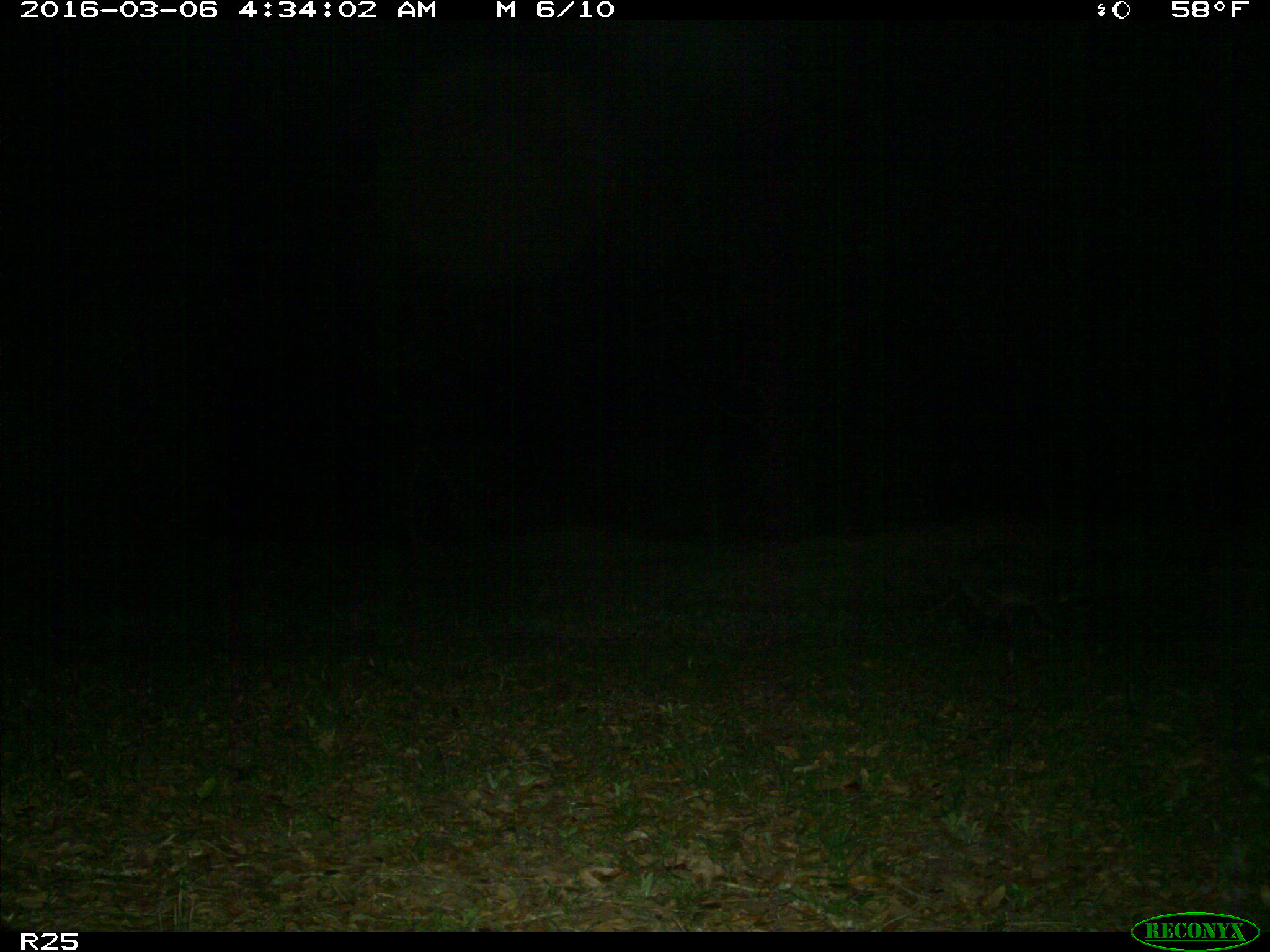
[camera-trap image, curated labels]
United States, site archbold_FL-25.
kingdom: Animalia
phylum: Chordata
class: Mammalia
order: Carnivora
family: Procyonidae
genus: Procyon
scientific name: Procyon lotor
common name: common raccoon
Procyon lotor (common raccoon).